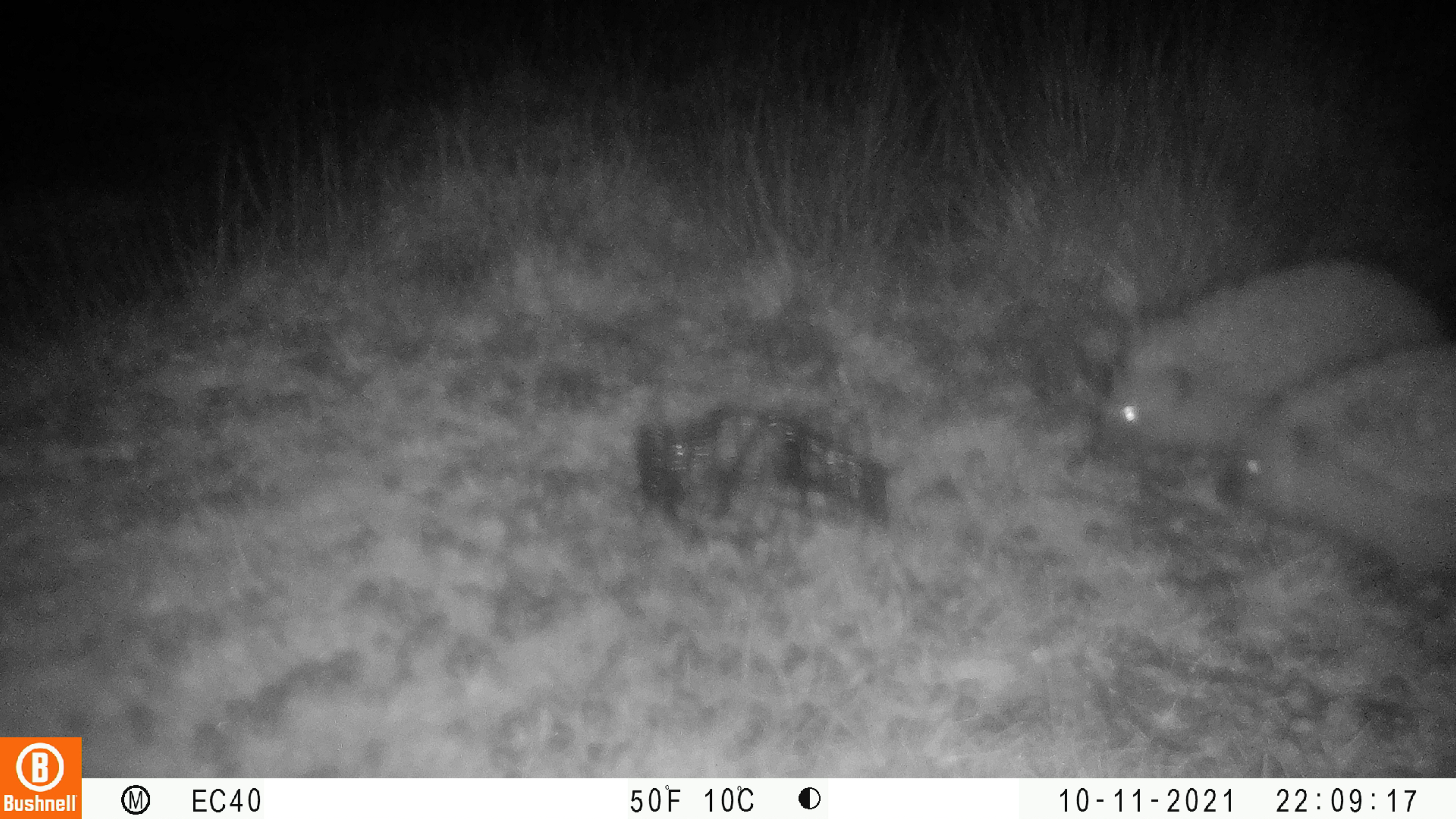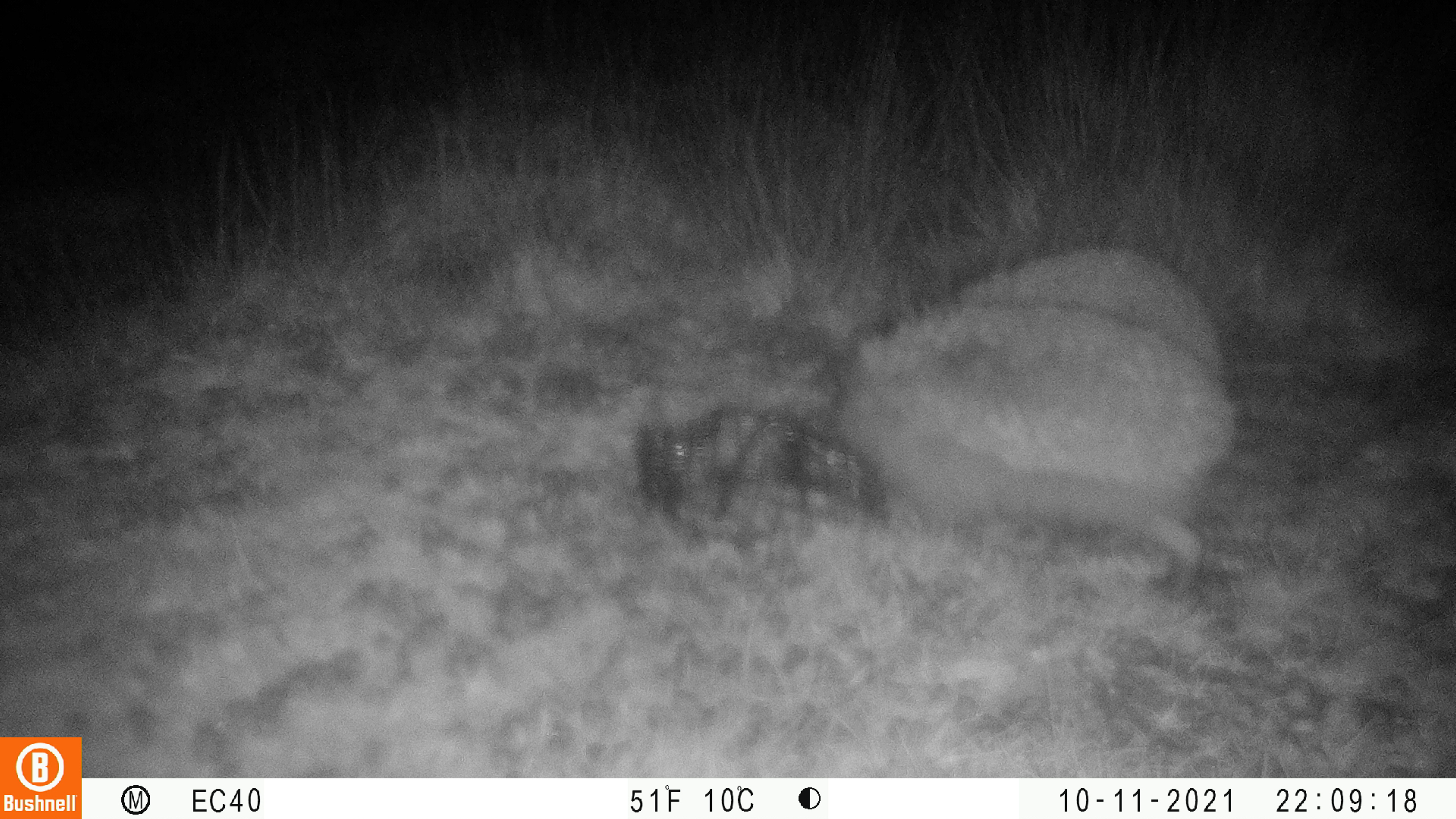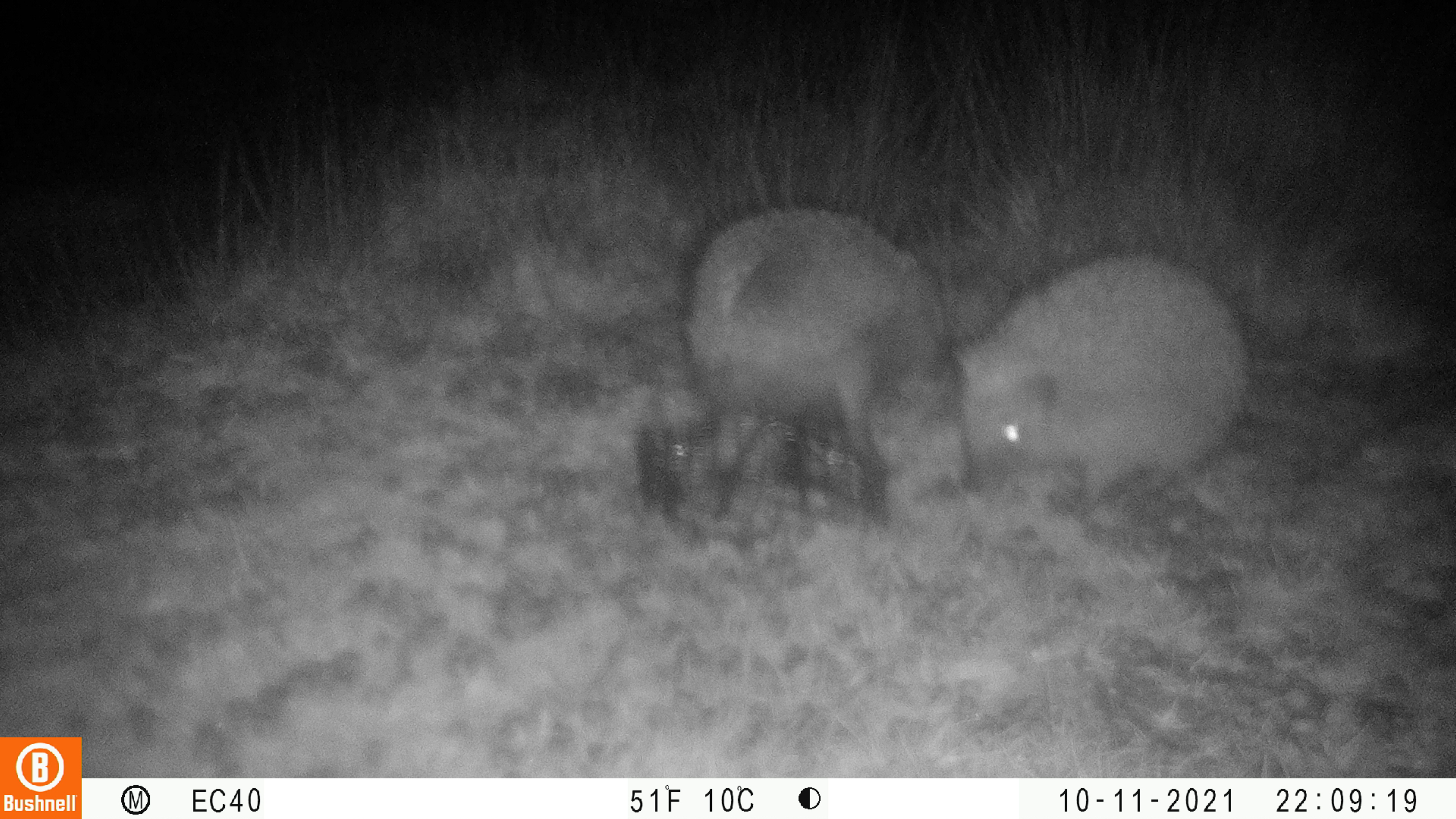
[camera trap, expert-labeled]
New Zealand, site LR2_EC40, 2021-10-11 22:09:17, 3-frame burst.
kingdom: Animalia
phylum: Chordata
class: Mammalia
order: Eulipotyphla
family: Erinaceidae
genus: Erinaceus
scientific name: Erinaceus europaeus europaeus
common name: european hedgehog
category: hedgehog